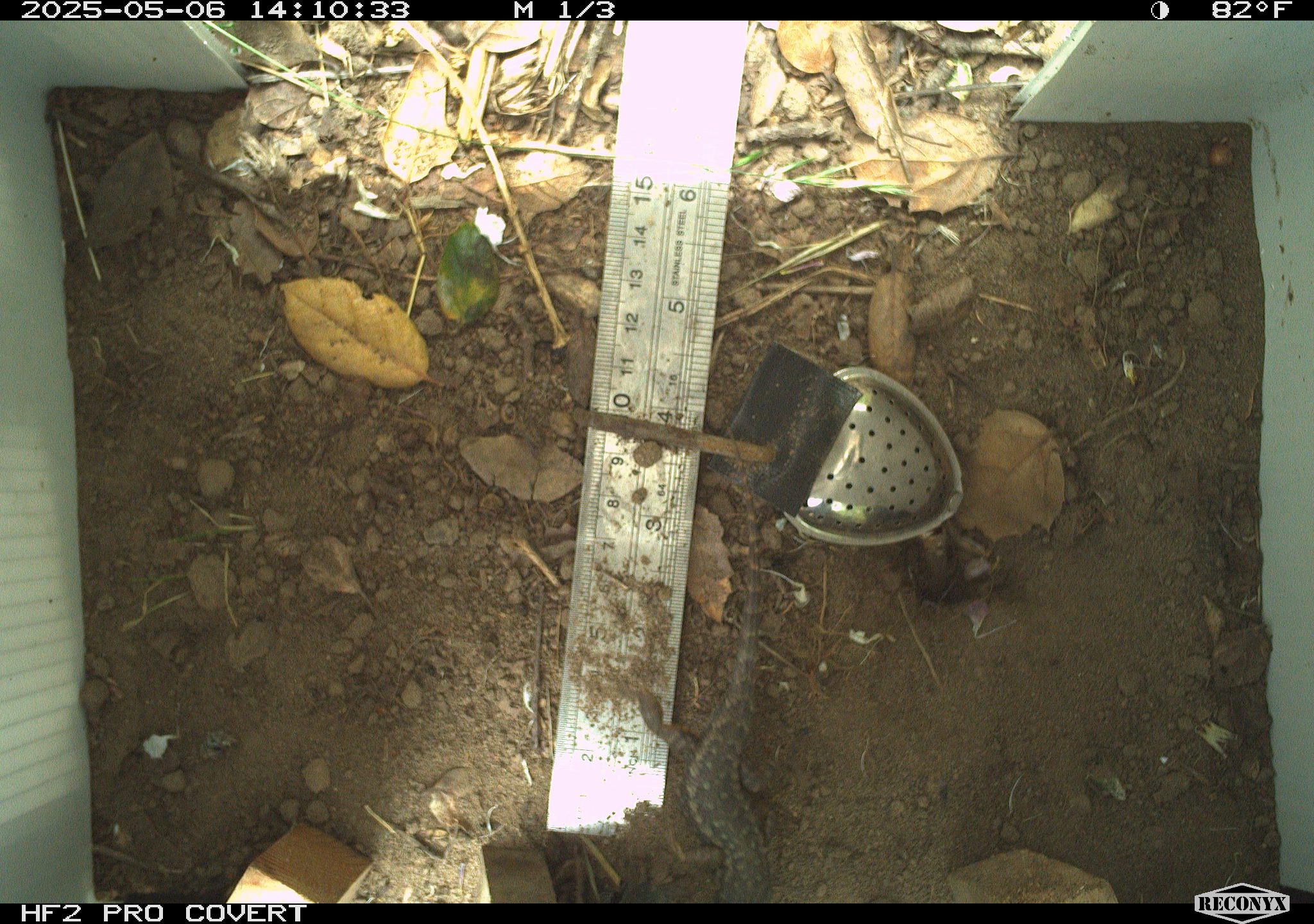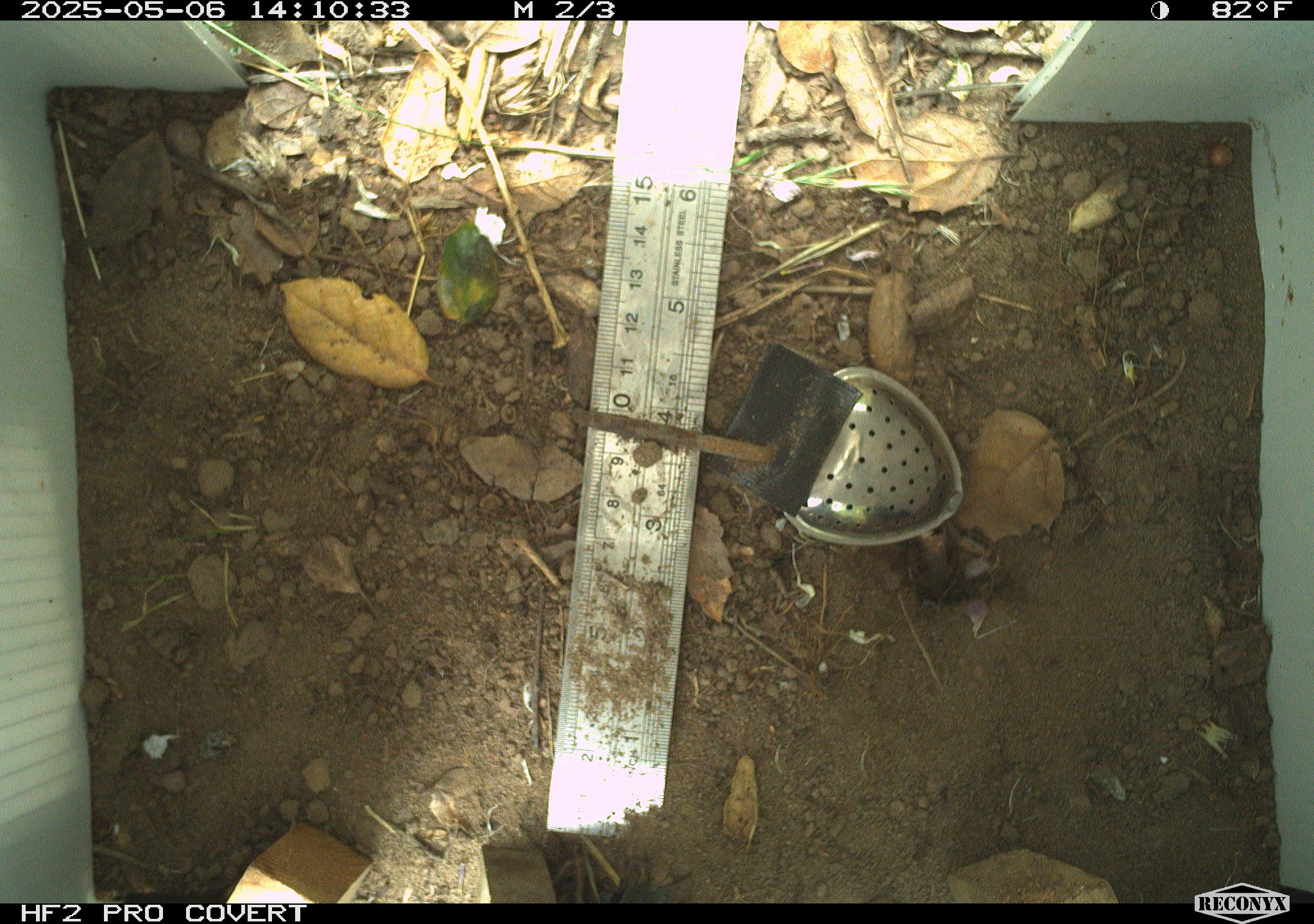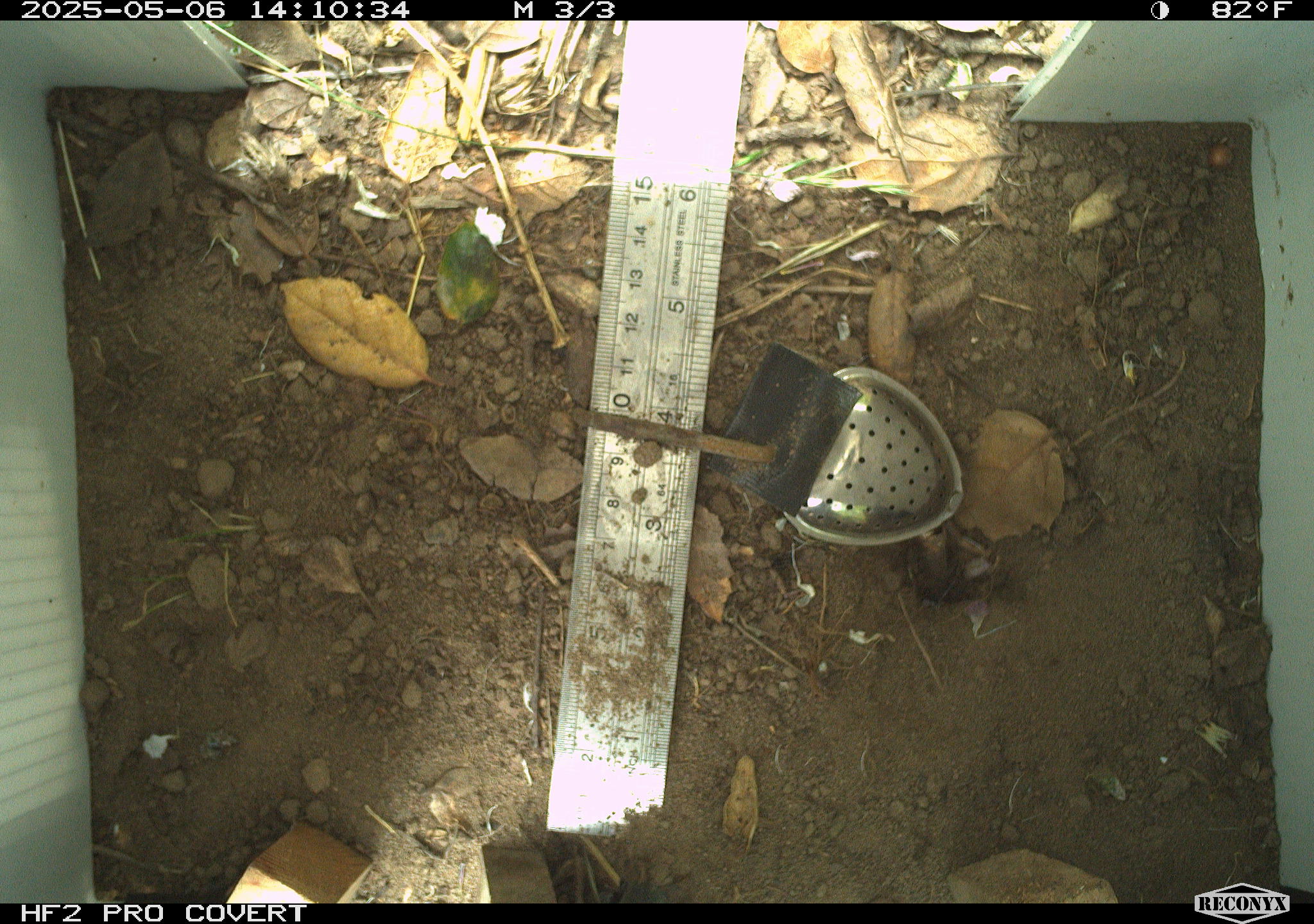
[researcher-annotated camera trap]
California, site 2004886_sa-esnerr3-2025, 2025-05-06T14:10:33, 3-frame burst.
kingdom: Animalia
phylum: Chordata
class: Reptilia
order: Squamata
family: Phrynosomatidae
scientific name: Phrynosomatidae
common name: north american spiny lizards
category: sceloporus/uta species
Sceloporus/uta species (north american spiny lizards) (Phrynosomatidae).